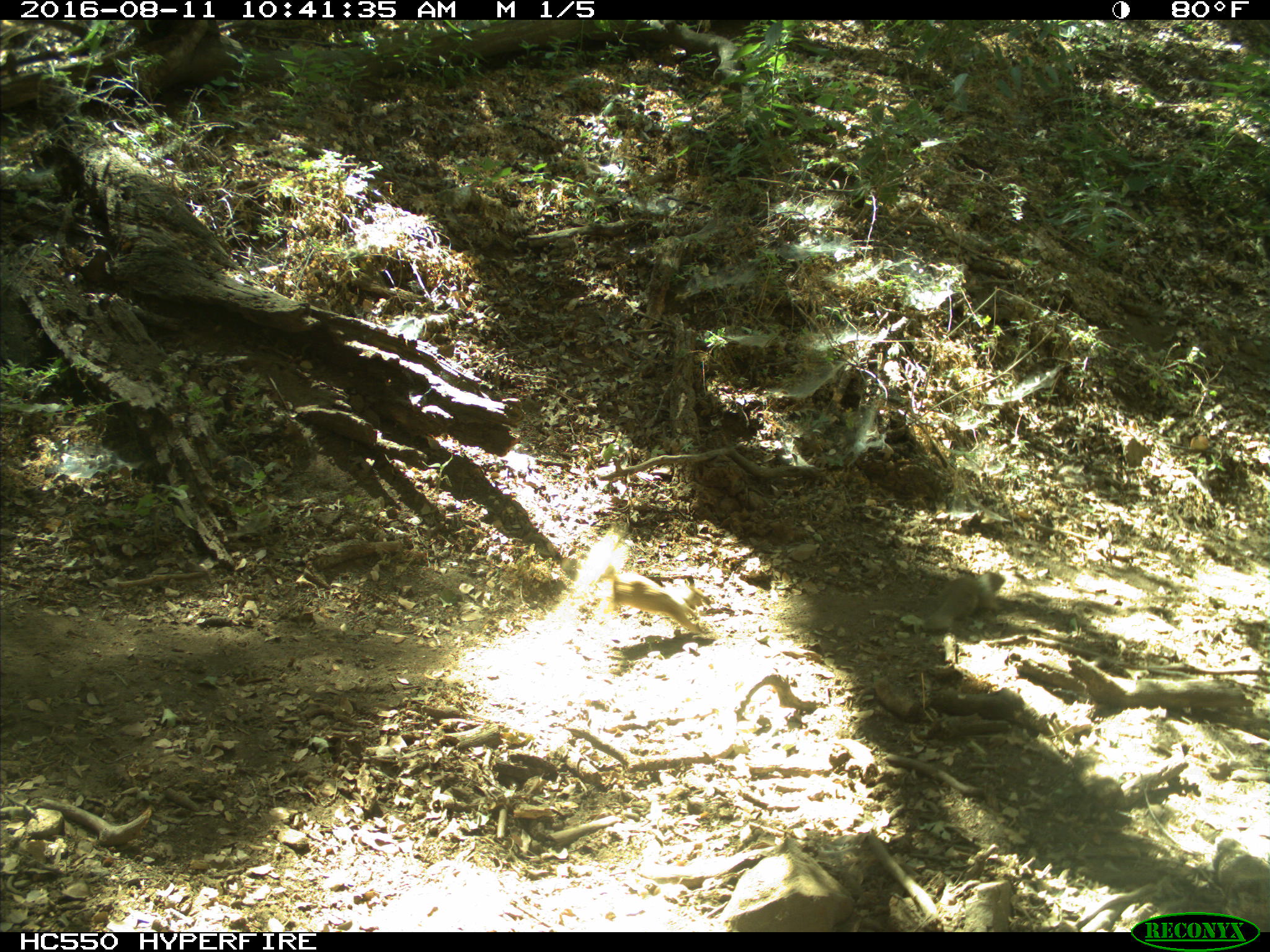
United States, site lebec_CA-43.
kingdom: Animalia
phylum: Chordata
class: Mammalia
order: Rodentia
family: Sciuridae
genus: Otospermophilus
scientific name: Otospermophilus beecheyi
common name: california ground squirrel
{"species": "Otospermophilus beecheyi (california ground squirrel)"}